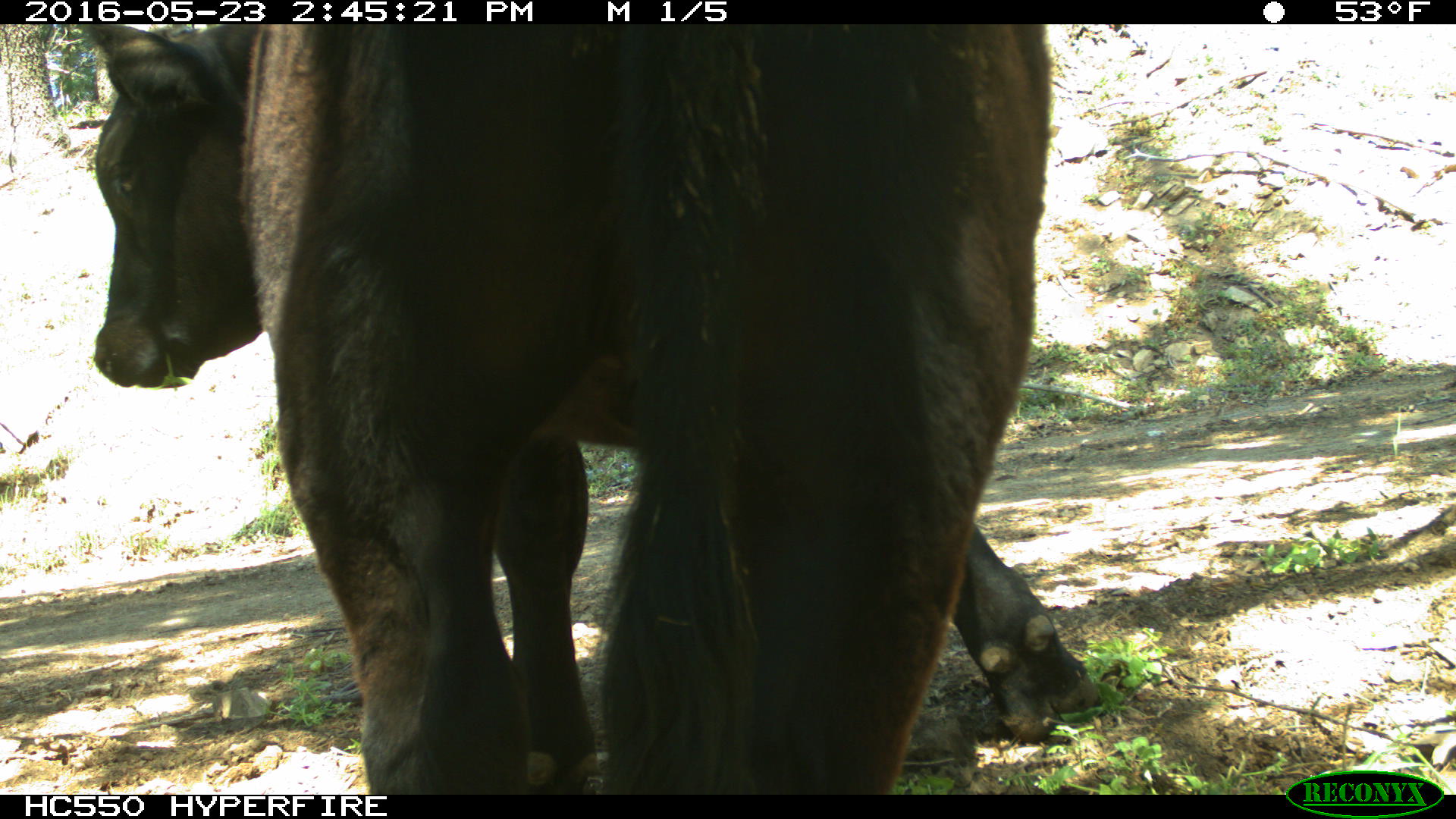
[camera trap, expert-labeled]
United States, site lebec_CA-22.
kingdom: Animalia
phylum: Chordata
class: Mammalia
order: Artiodactyla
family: Bovidae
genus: Bos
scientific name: Bos taurus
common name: domestic cow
Bos taurus (domestic cow).